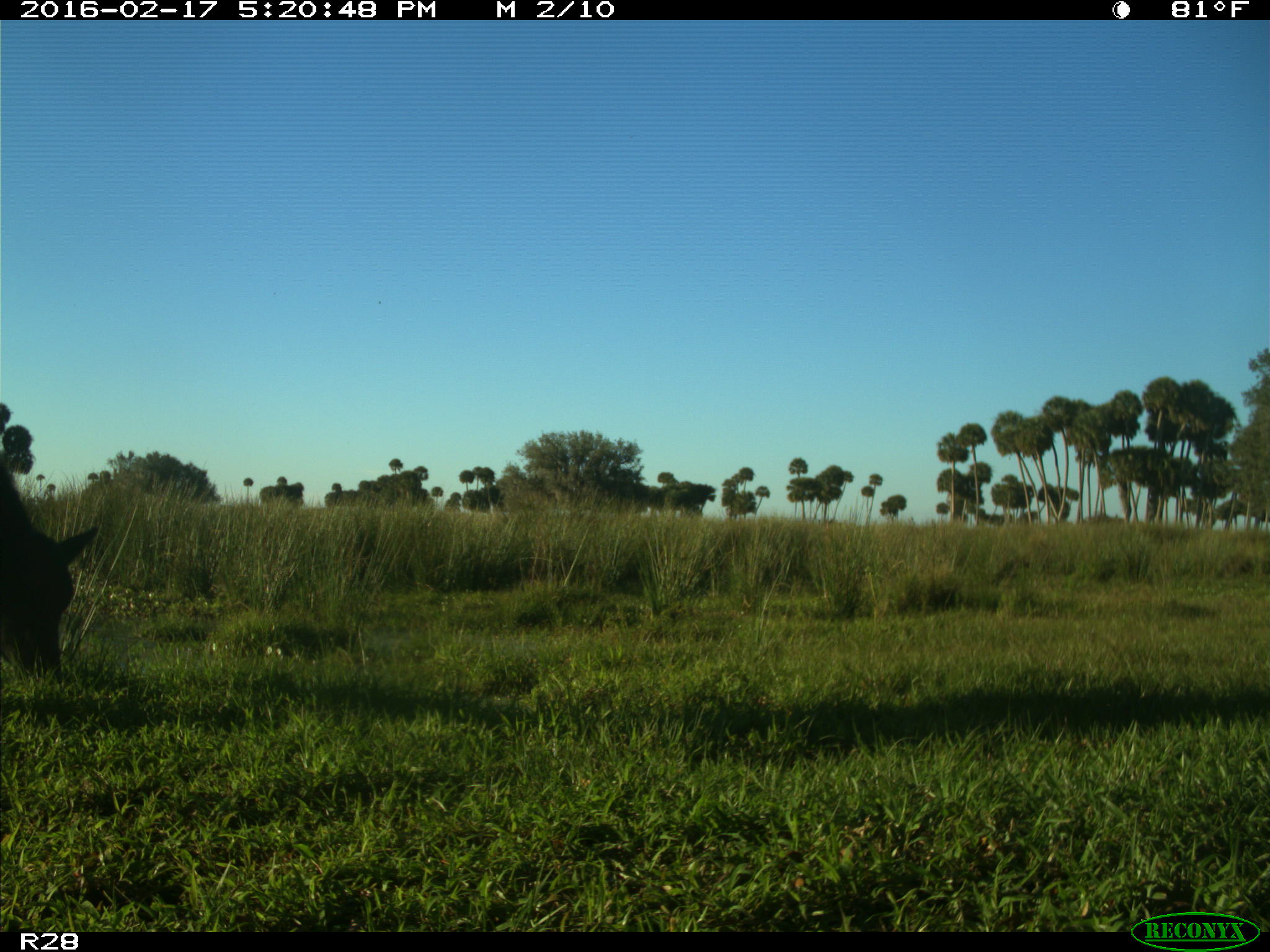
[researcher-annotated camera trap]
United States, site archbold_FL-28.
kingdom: Animalia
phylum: Chordata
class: Mammalia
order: Artiodactyla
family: Bovidae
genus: Bos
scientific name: Bos taurus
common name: domestic cow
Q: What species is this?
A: Bos taurus (domestic cow).